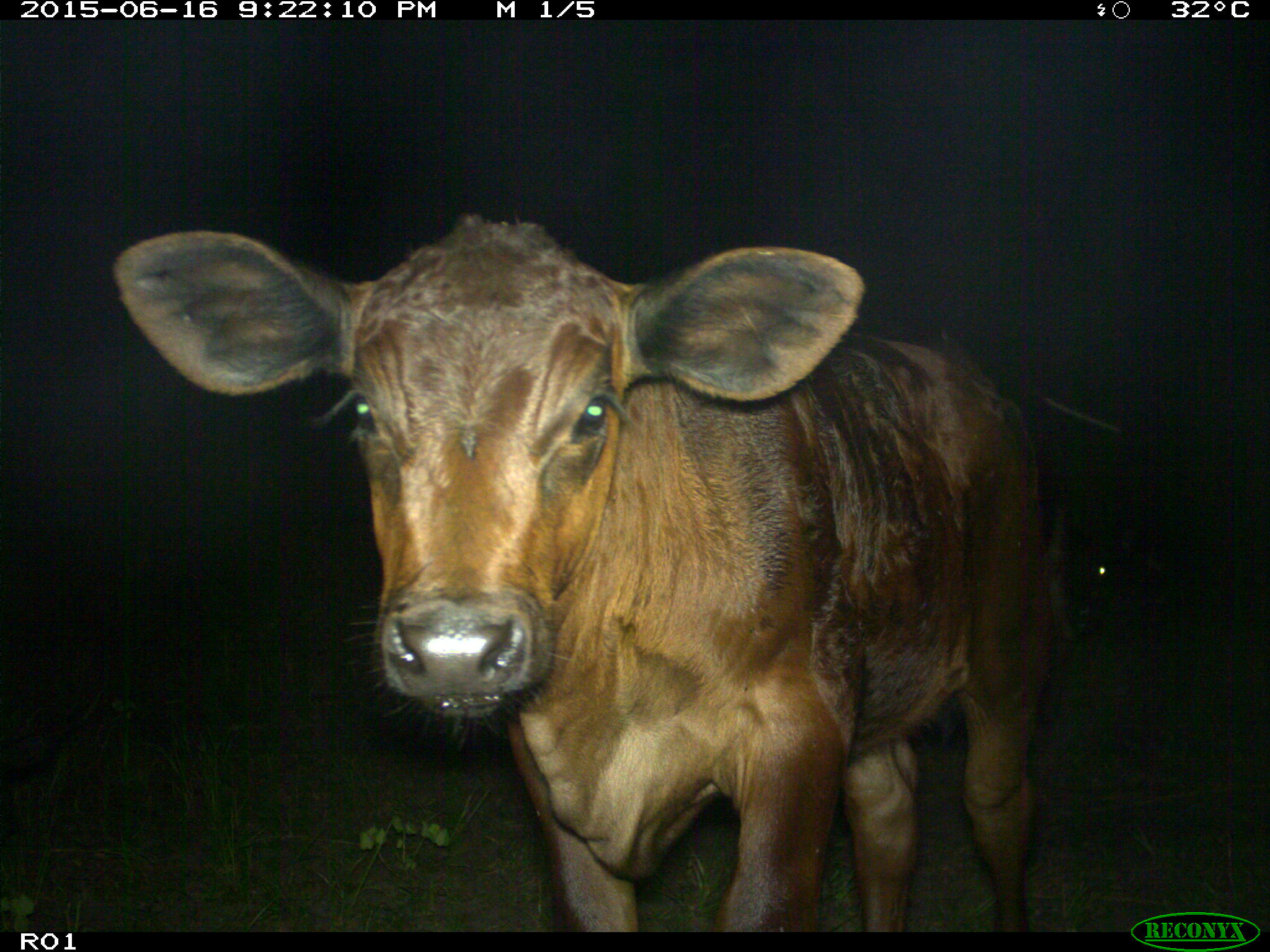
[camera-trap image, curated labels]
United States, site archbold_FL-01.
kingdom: Animalia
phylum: Chordata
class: Mammalia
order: Artiodactyla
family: Bovidae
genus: Bos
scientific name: Bos taurus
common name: domestic cow